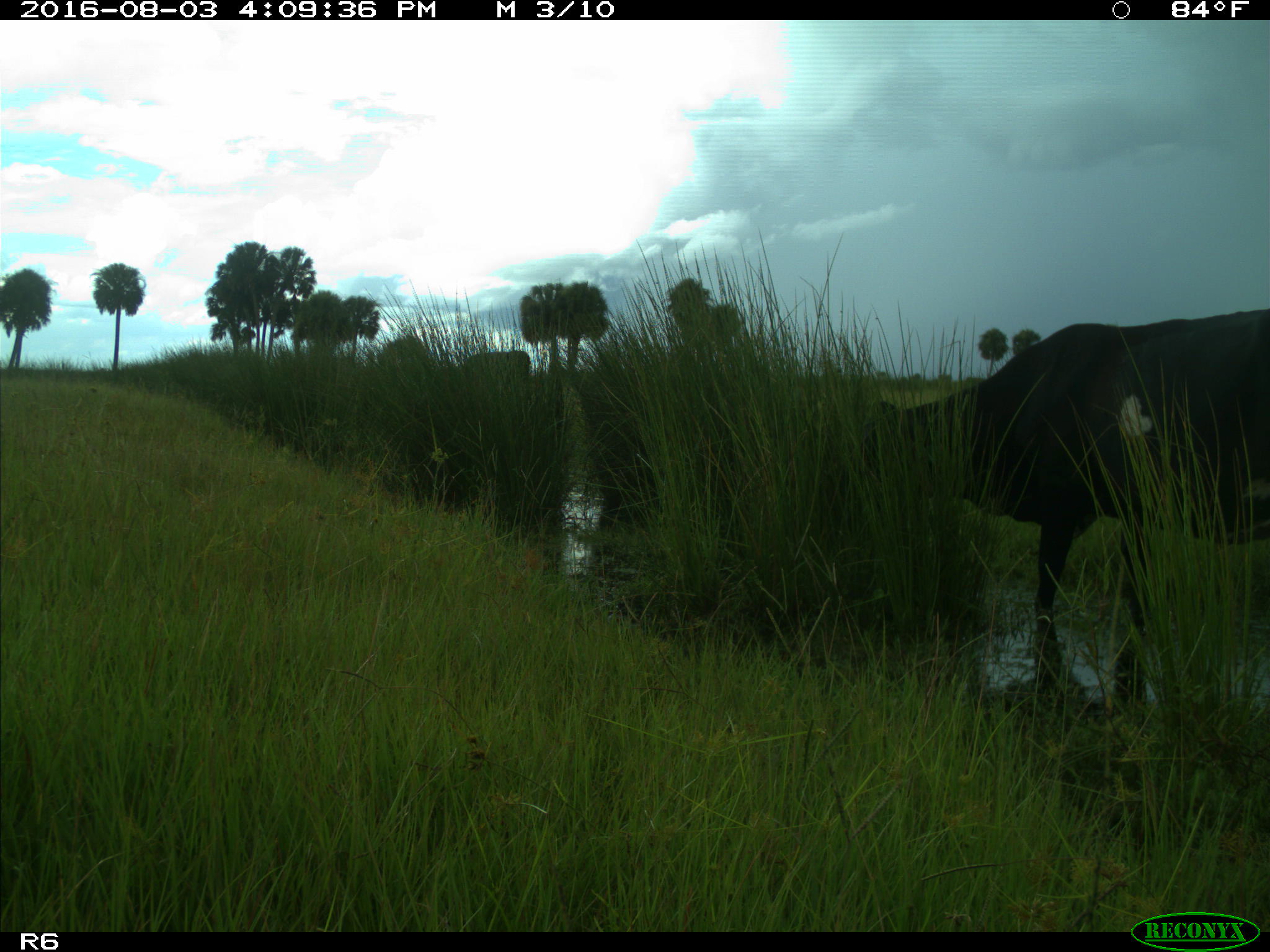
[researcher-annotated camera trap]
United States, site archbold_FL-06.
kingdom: Animalia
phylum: Chordata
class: Mammalia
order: Artiodactyla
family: Bovidae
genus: Bos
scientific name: Bos taurus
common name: domestic cow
Bos taurus (domestic cow).